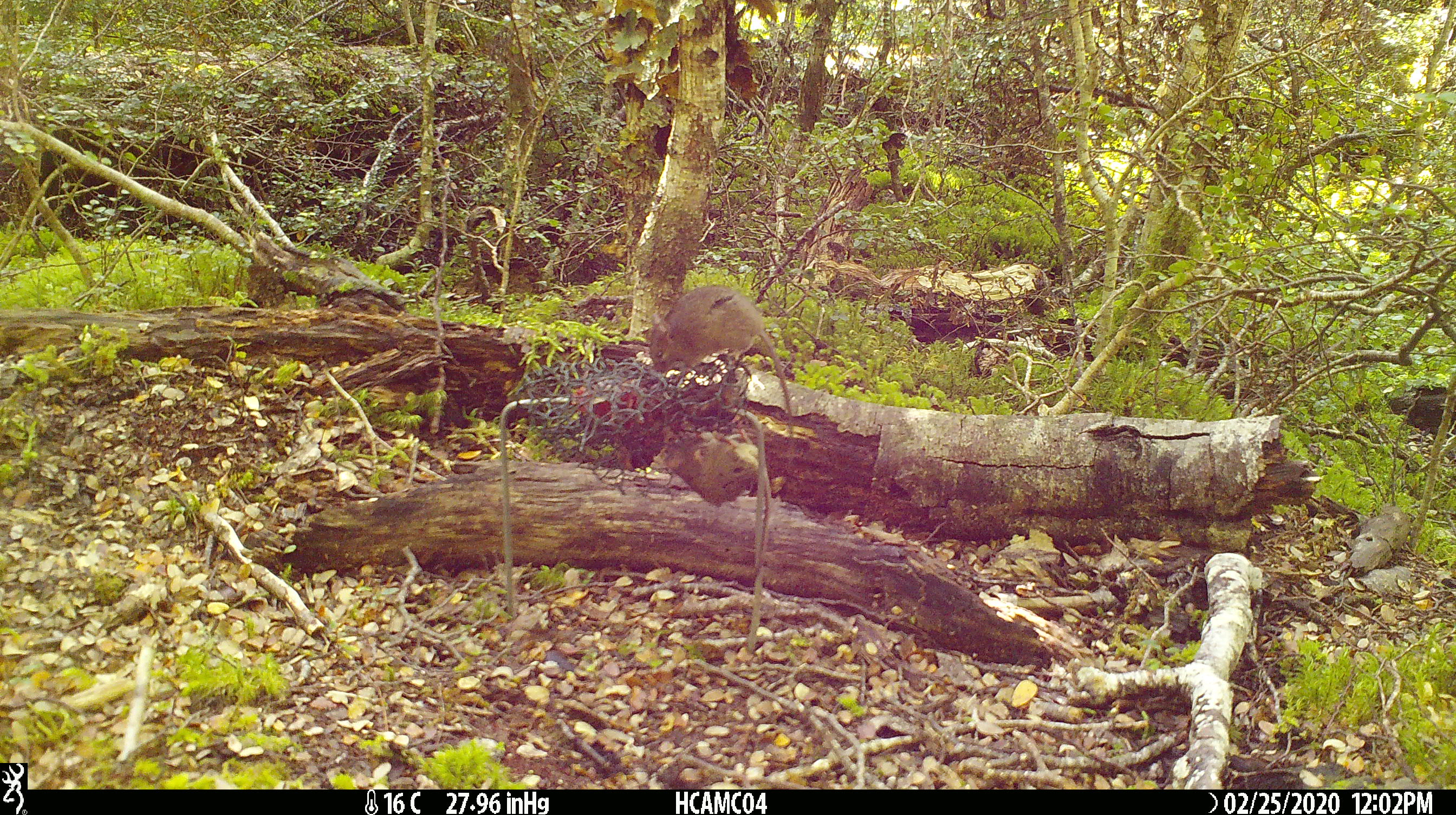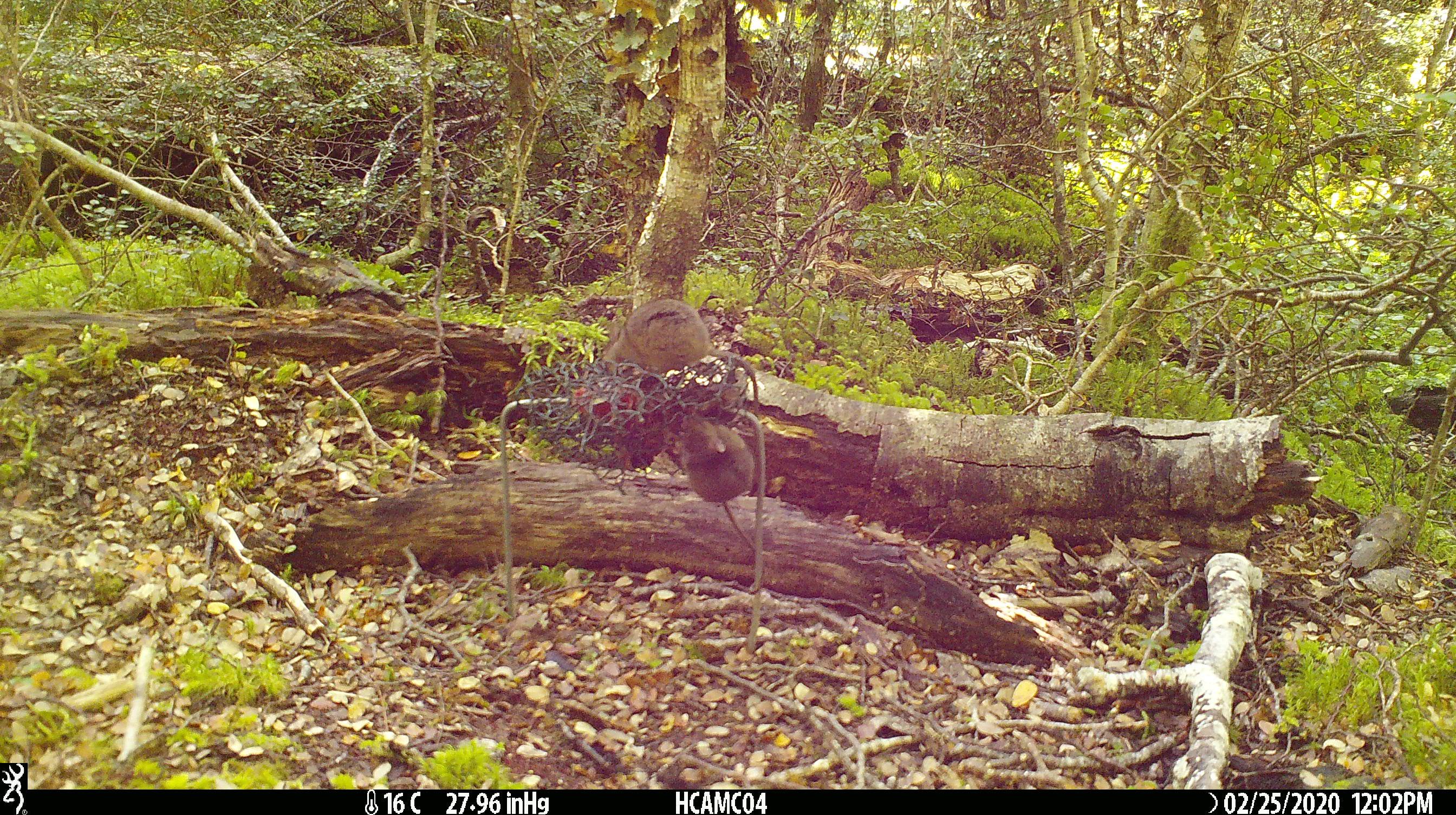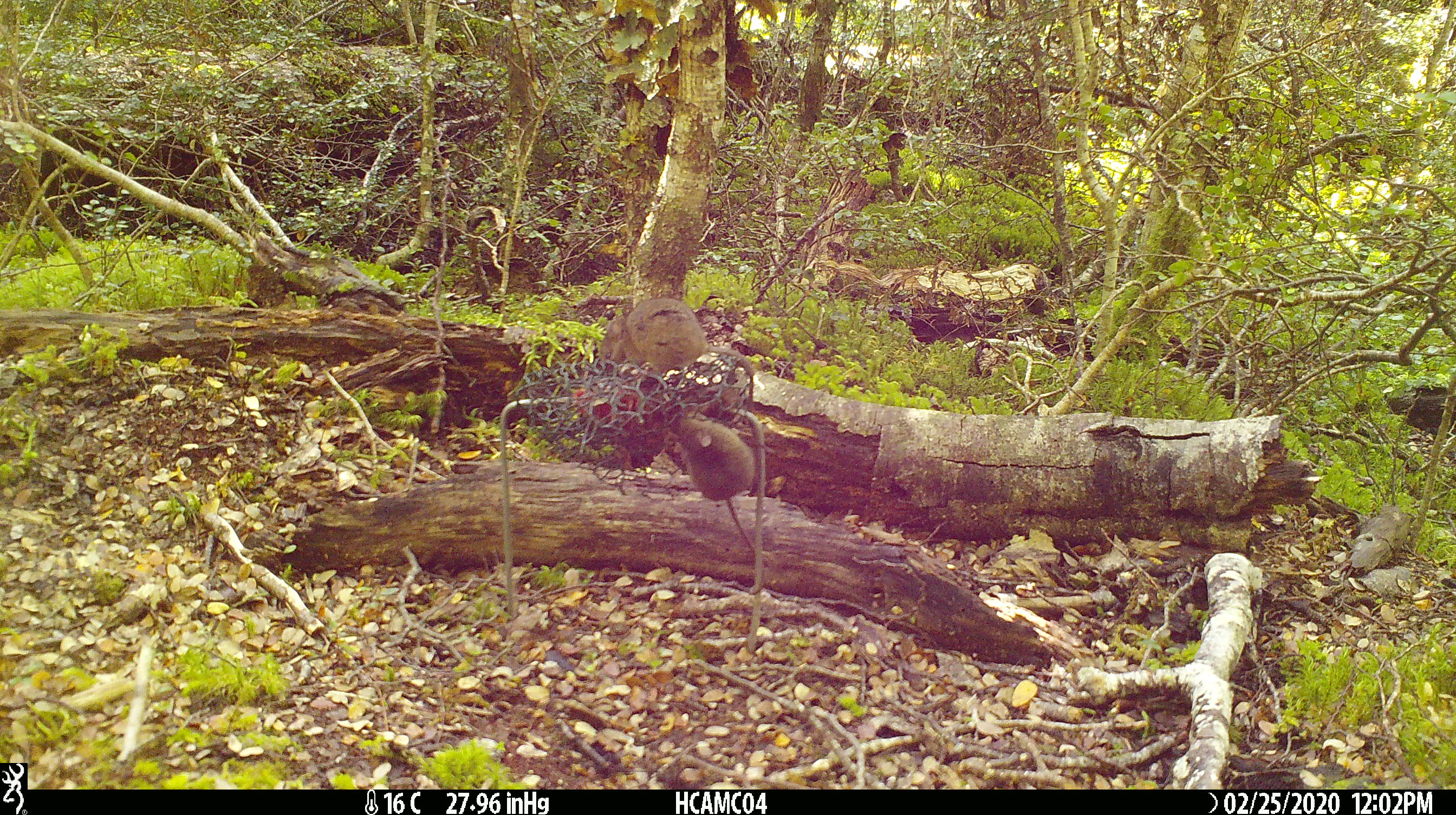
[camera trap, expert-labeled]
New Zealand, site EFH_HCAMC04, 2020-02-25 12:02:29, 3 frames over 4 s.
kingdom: Animalia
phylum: Chordata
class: Mammalia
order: Rodentia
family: Muridae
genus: Mus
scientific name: Mus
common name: mouse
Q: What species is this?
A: Mouse (Mus).